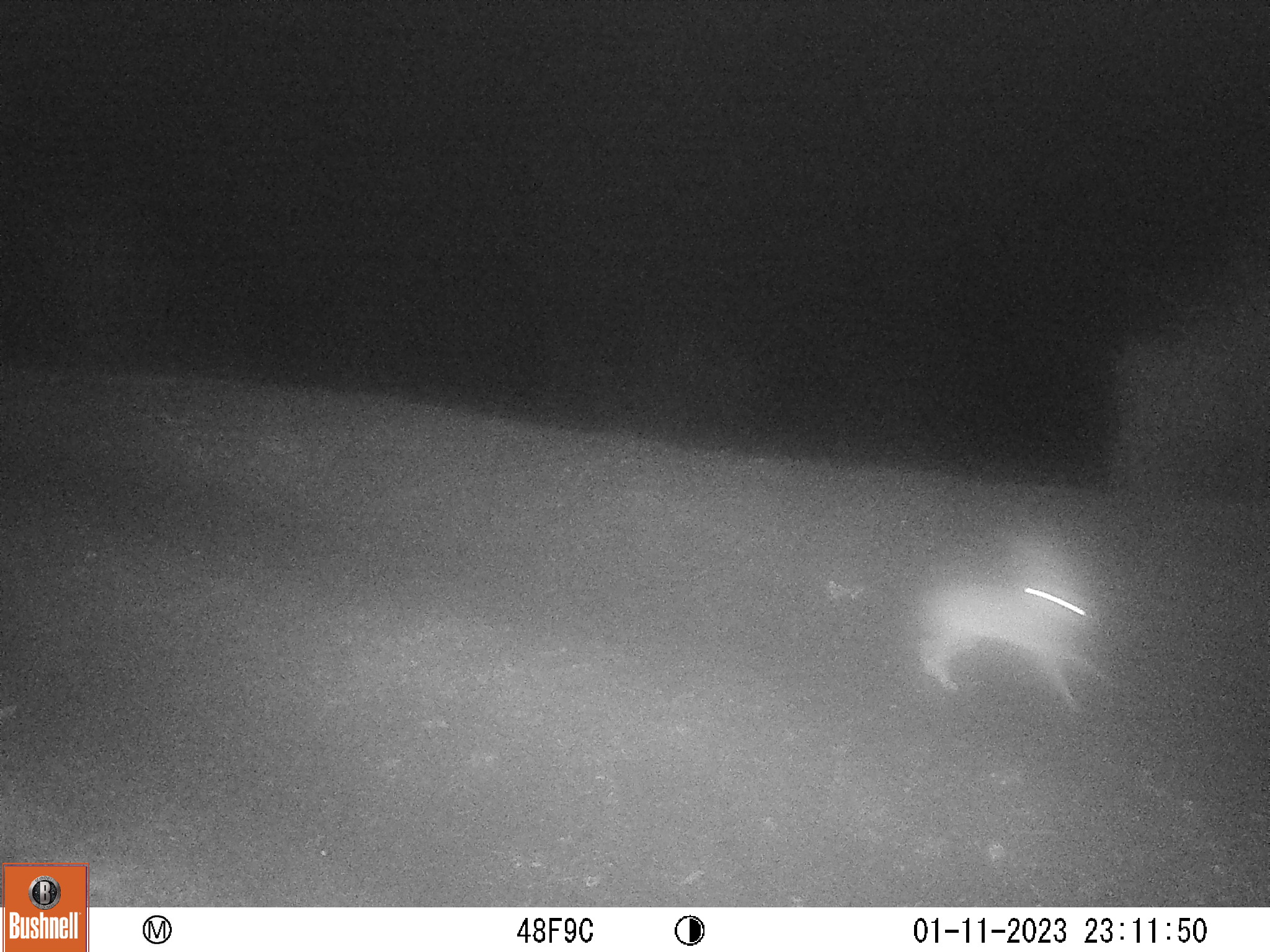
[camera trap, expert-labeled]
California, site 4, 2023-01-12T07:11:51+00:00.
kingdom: Animalia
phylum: Chordata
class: Mammalia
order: Lagomorpha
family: Leporidae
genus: Lepus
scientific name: Lepus californicus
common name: black-tailed jackrabbit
Black-tailed jackrabbit (Lepus californicus).